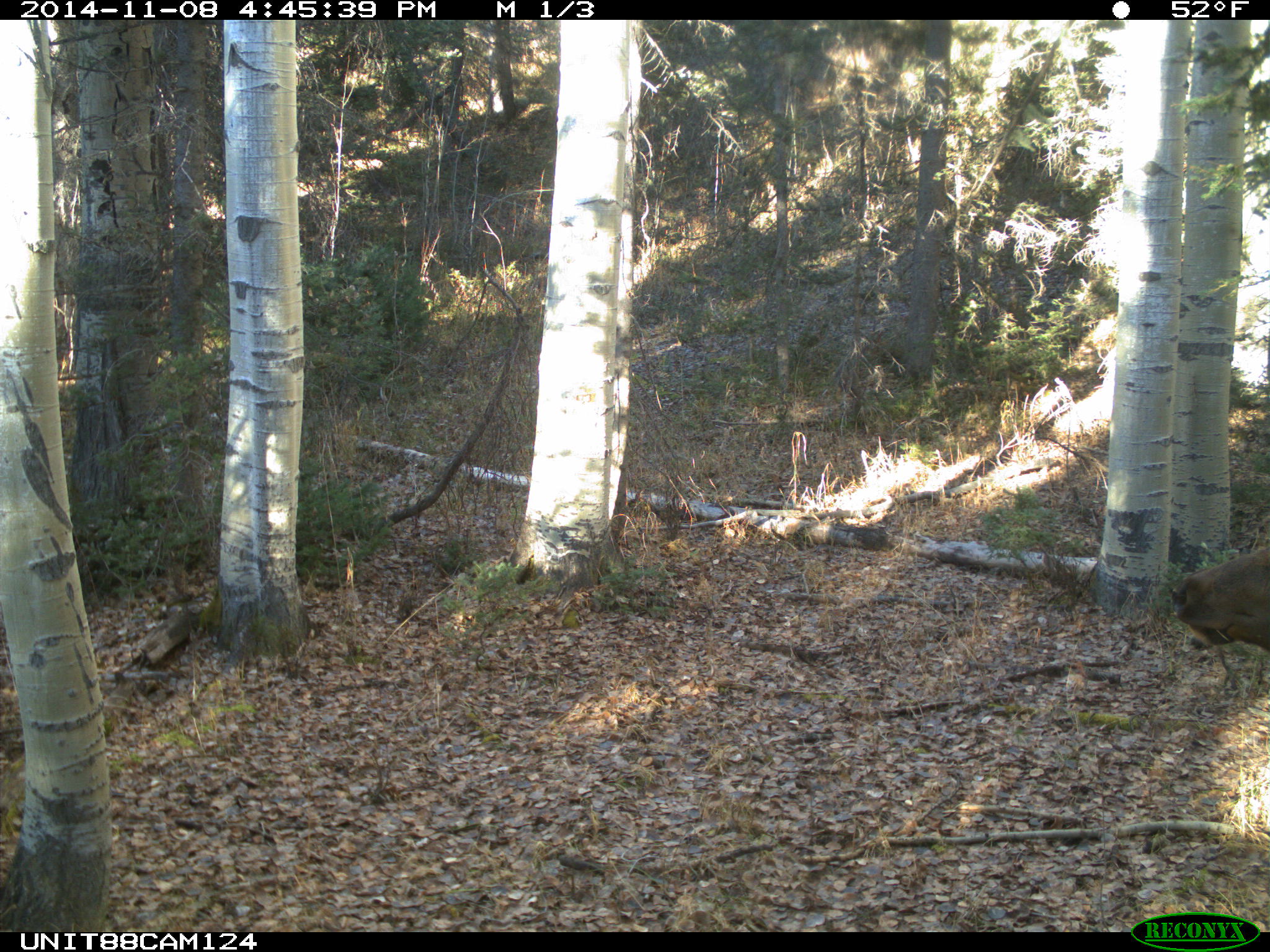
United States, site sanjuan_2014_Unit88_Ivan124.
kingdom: Animalia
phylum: Chordata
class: Mammalia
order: Artiodactyla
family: Cervidae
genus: Cervus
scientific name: Cervus elaphus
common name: red deer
Cervus elaphus (red deer).